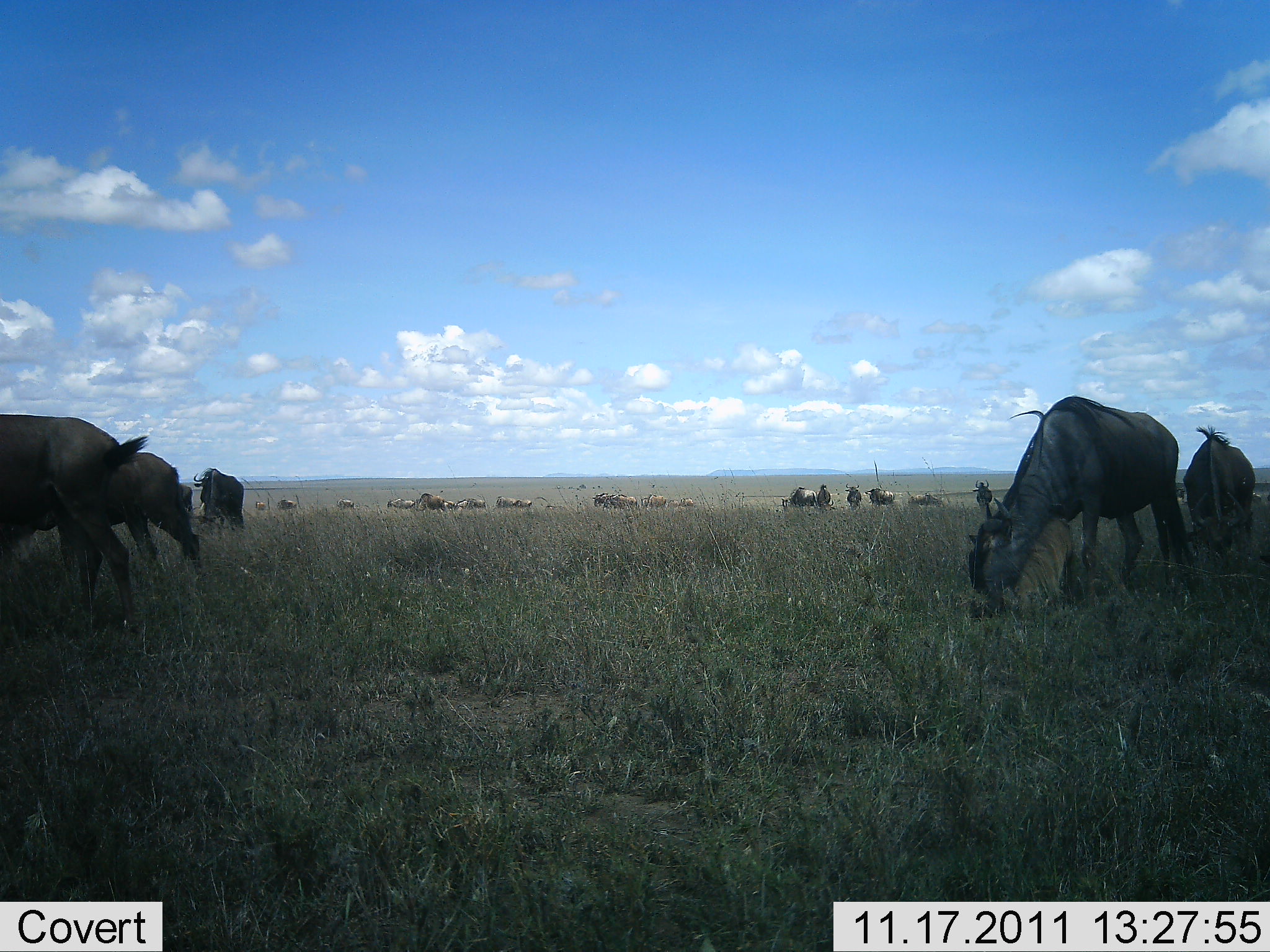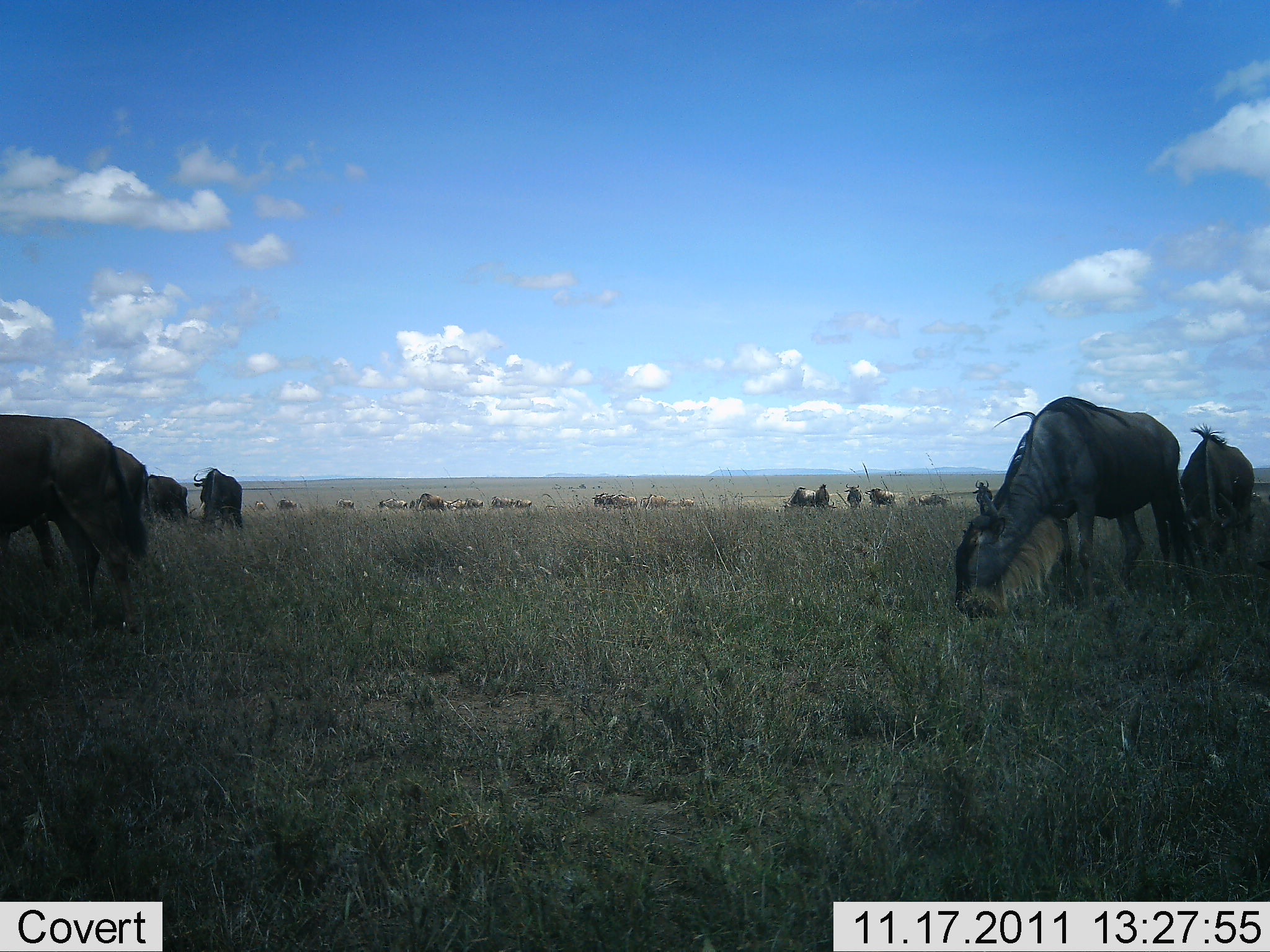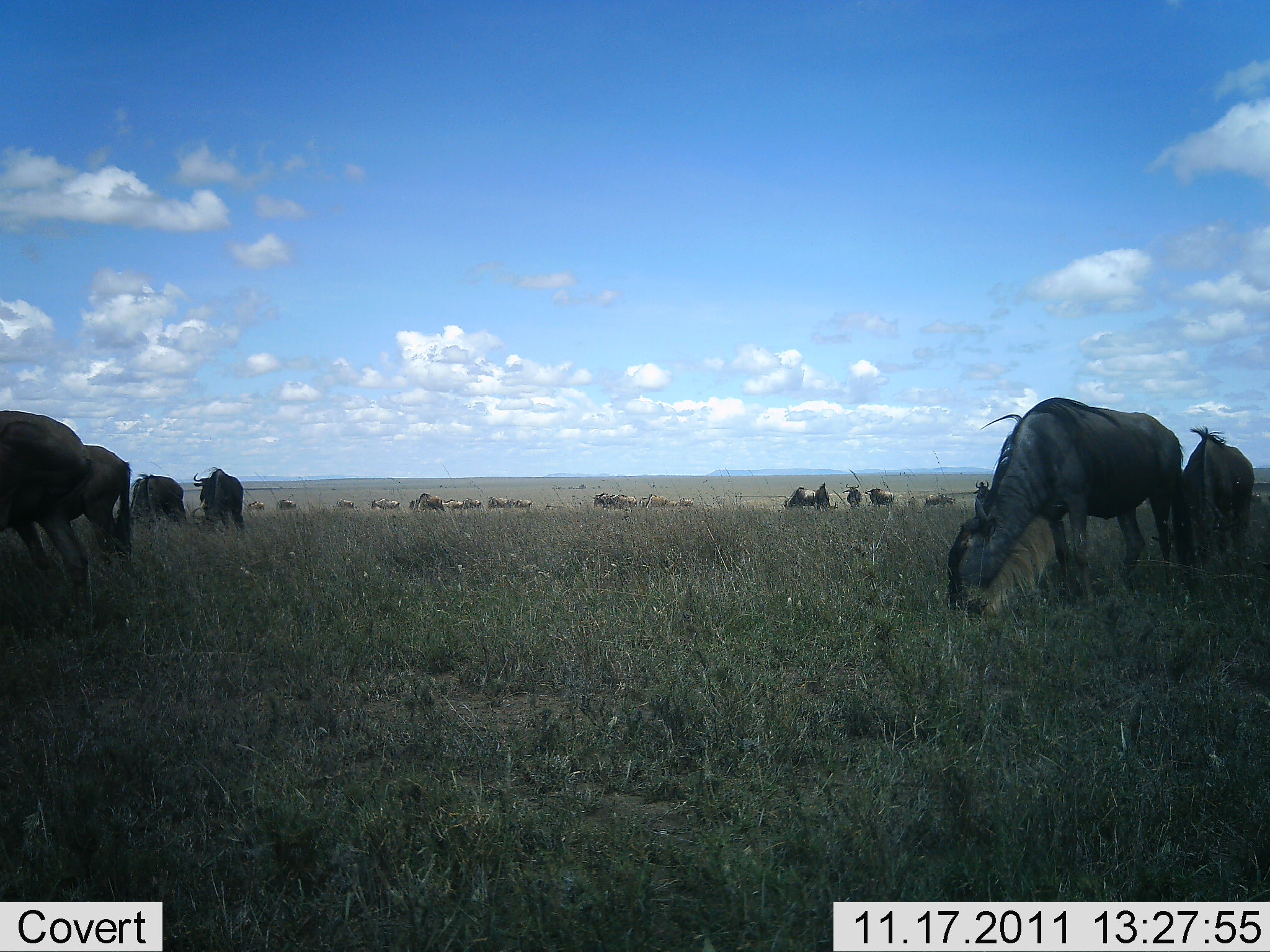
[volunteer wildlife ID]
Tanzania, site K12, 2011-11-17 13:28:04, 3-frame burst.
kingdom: Animalia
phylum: Chordata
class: Mammalia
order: Artiodactyla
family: Bovidae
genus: Connochaetes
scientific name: Connochaetes taurinus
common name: blue wildebeest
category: wildebeest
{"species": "wildebeest (blue wildebeest) (Connochaetes taurinus)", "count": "11-50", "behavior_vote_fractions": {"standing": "58%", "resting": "0%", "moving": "33%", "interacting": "0%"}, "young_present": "0%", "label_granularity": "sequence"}